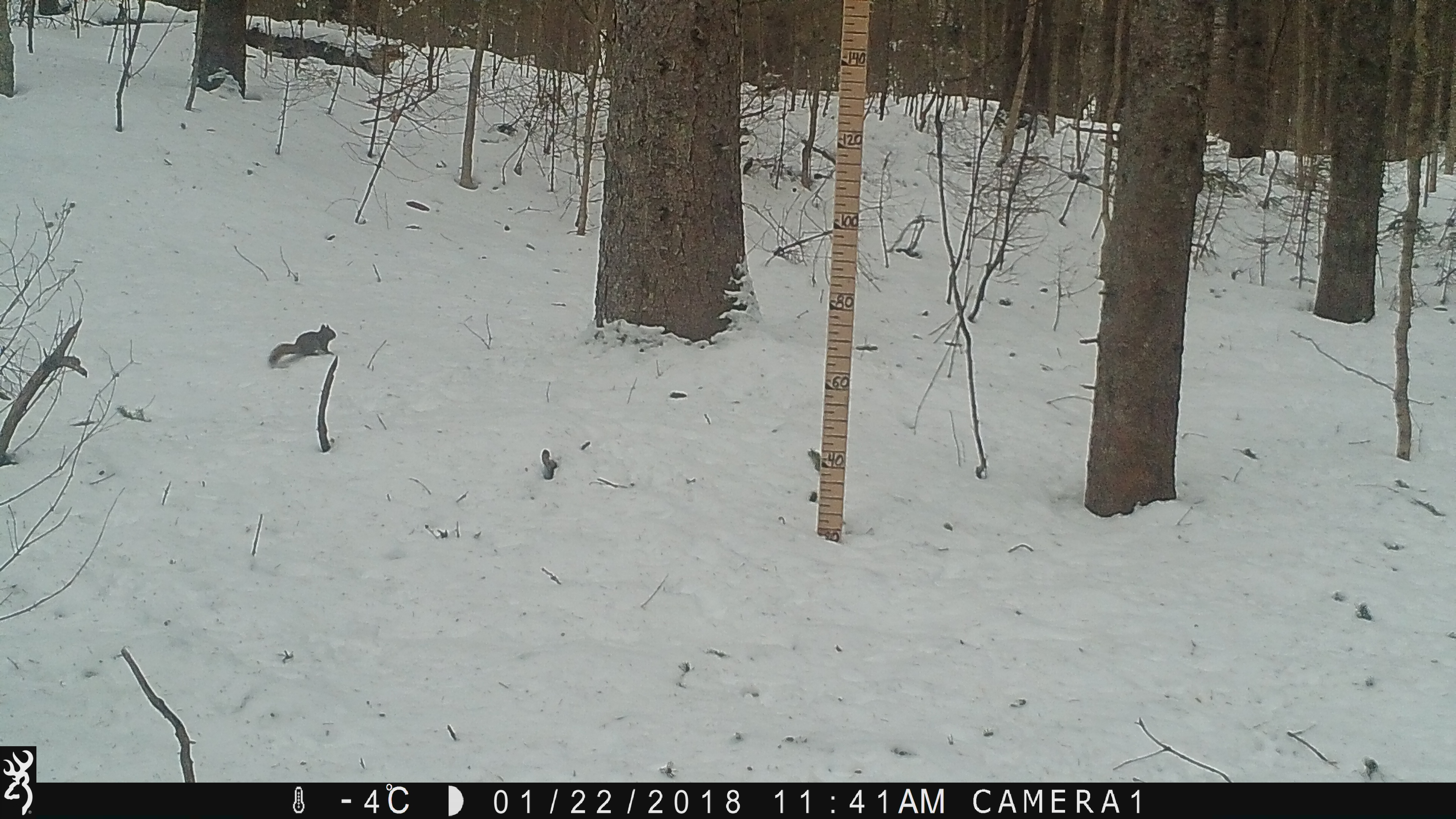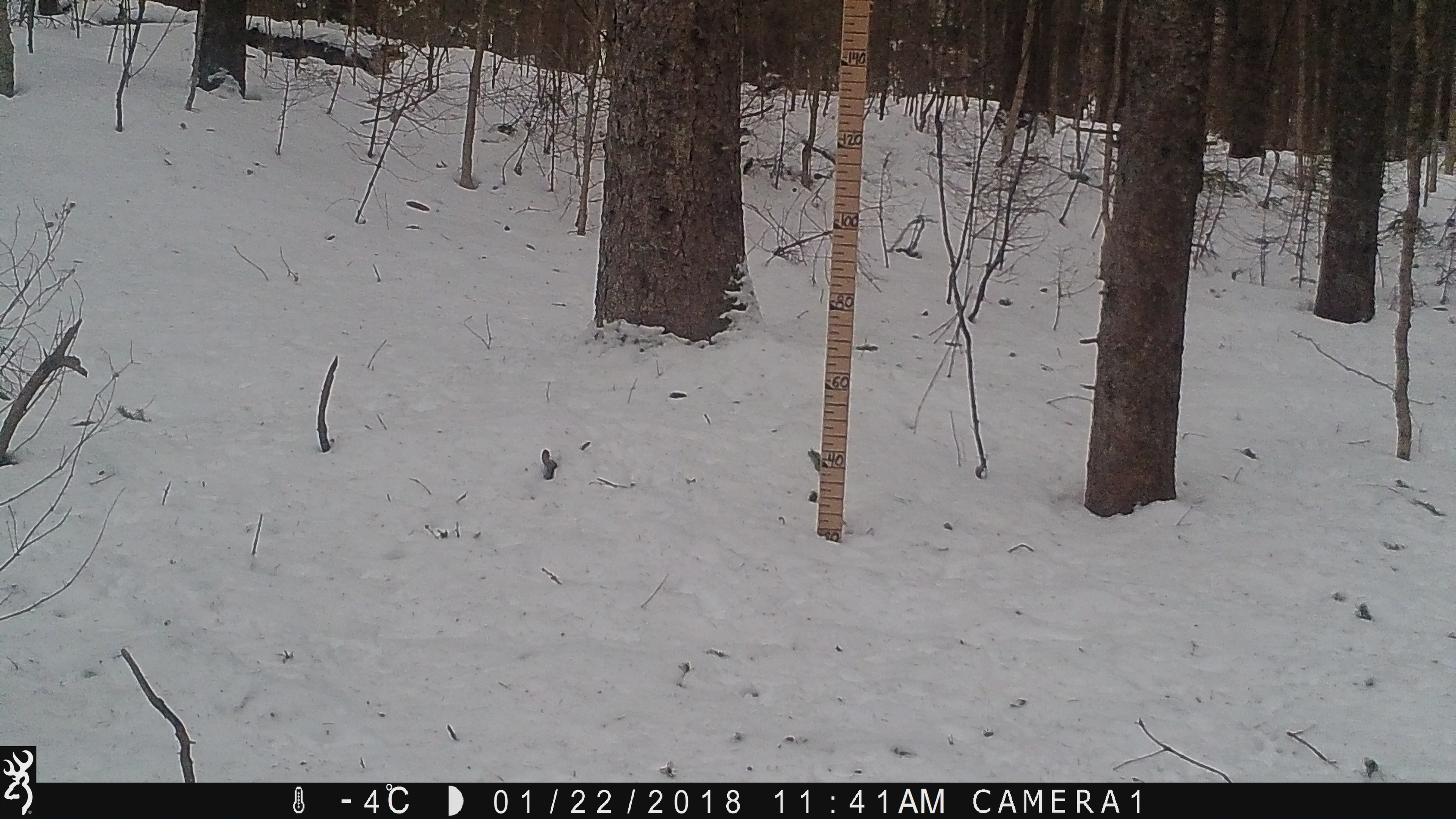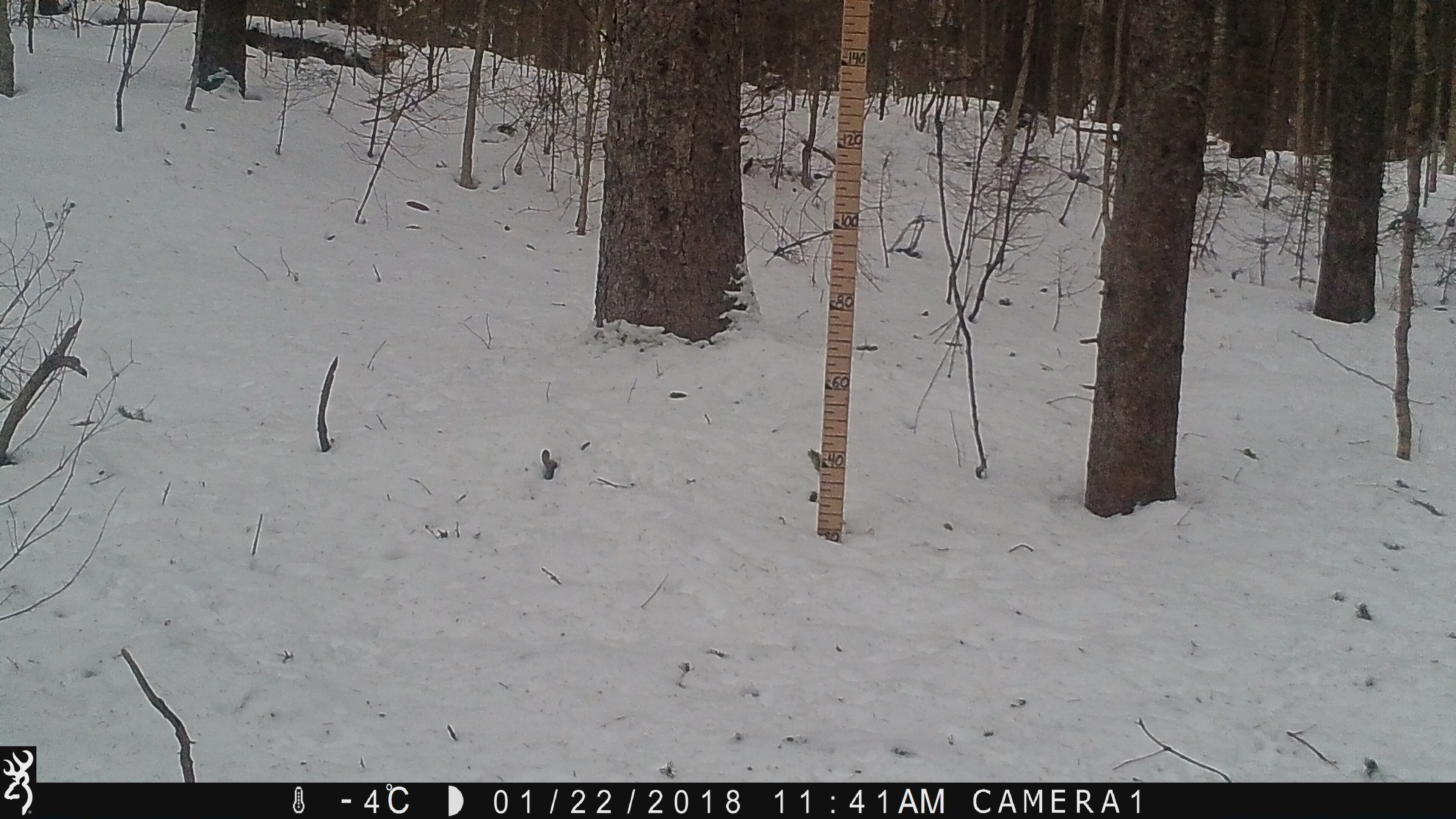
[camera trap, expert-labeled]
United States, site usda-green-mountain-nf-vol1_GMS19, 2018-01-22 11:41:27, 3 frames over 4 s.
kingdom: Animalia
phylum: Chordata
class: Mammalia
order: Rodentia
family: Sciuridae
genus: Tamiasciurus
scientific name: Tamiasciurus hudsonicus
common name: red squirrel